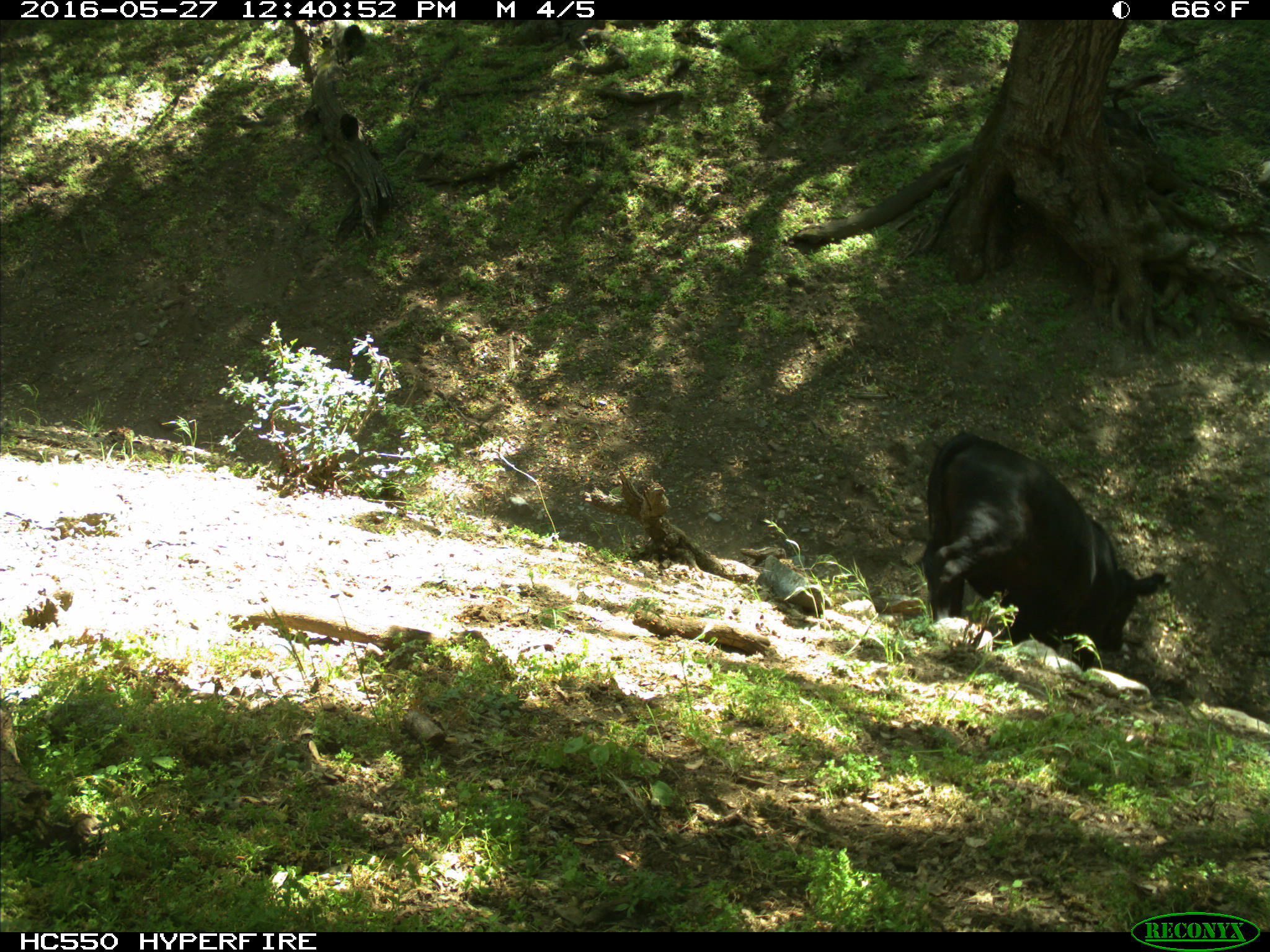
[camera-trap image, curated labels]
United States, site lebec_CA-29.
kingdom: Animalia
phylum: Chordata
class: Mammalia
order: Artiodactyla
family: Bovidae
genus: Bos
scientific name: Bos taurus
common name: domestic cow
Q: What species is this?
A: Bos taurus (domestic cow).